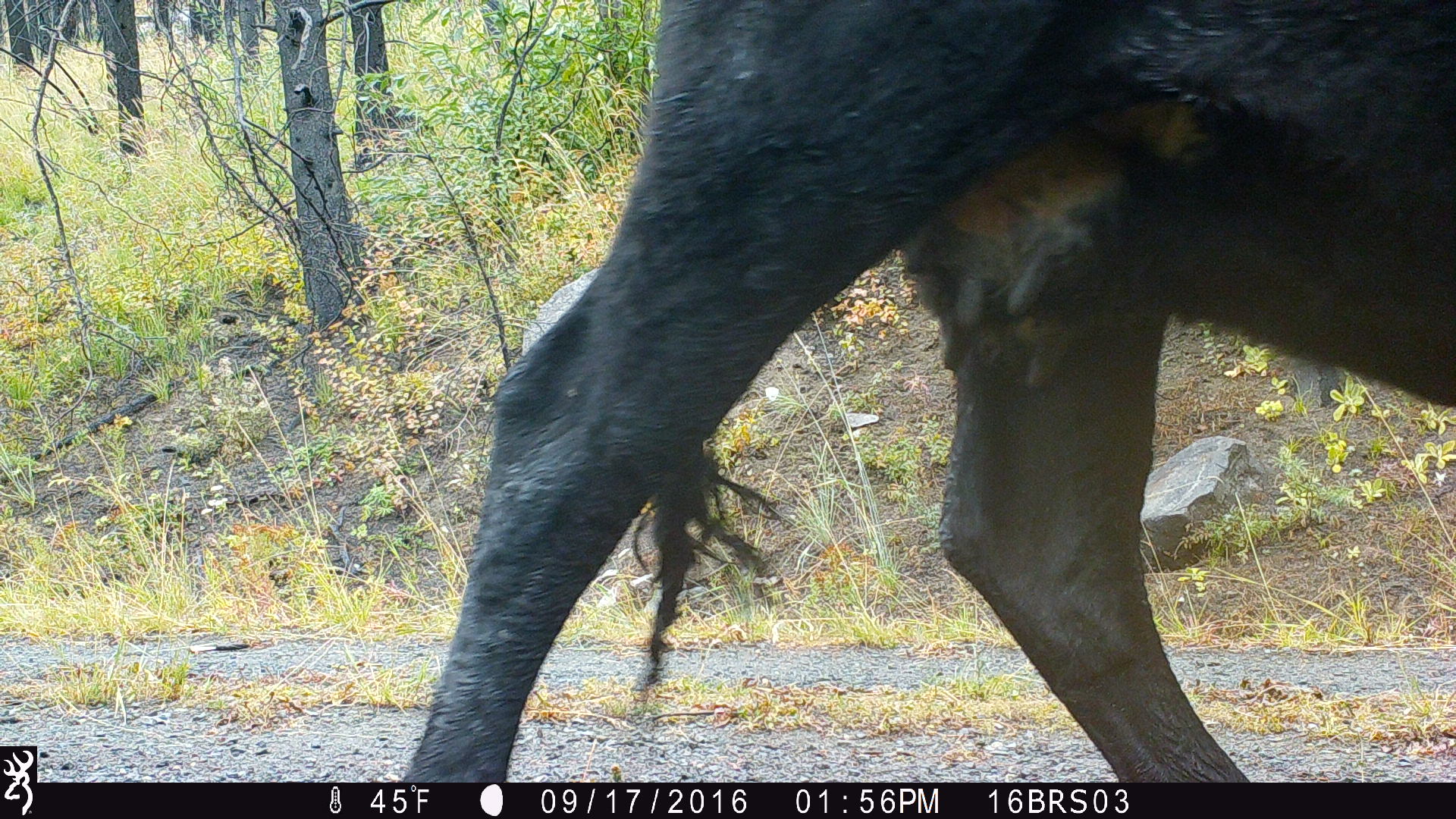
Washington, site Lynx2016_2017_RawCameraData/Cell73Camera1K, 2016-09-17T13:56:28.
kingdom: Animalia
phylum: Chordata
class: Mammalia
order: Artiodactyla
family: Bovidae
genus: Bos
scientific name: Bos taurus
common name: domestic cattle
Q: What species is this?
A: Domestic cattle (Bos taurus).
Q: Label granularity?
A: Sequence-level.